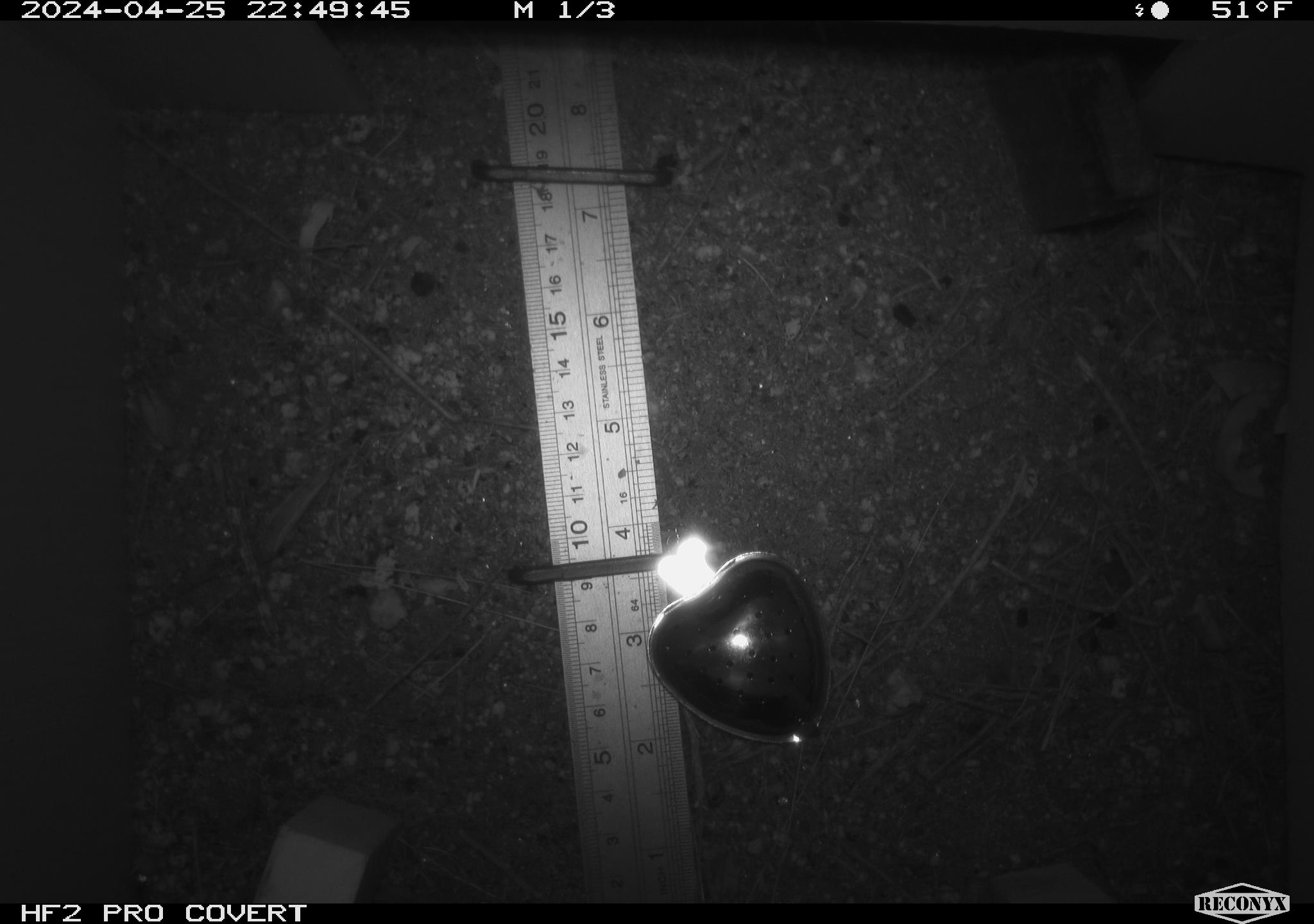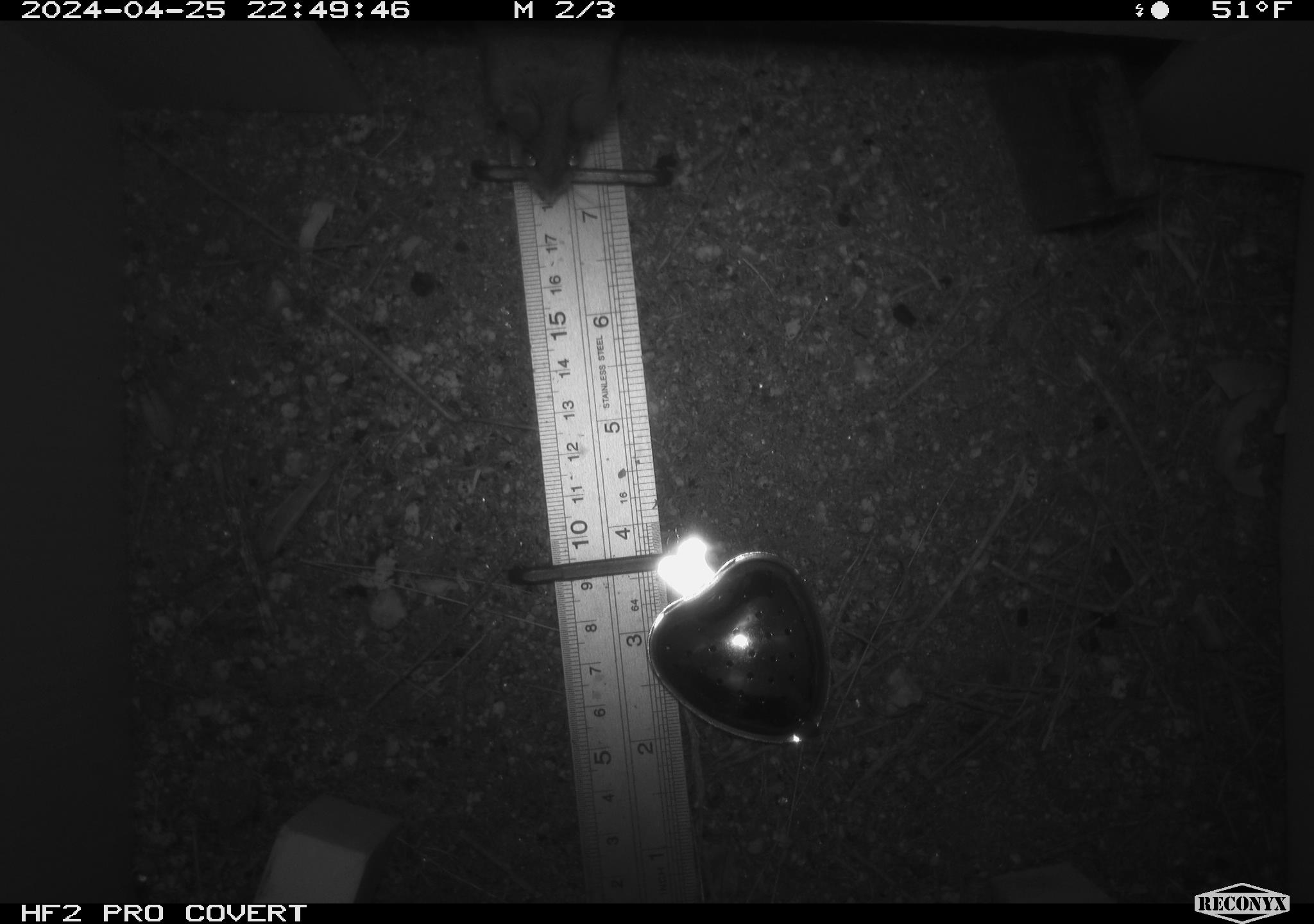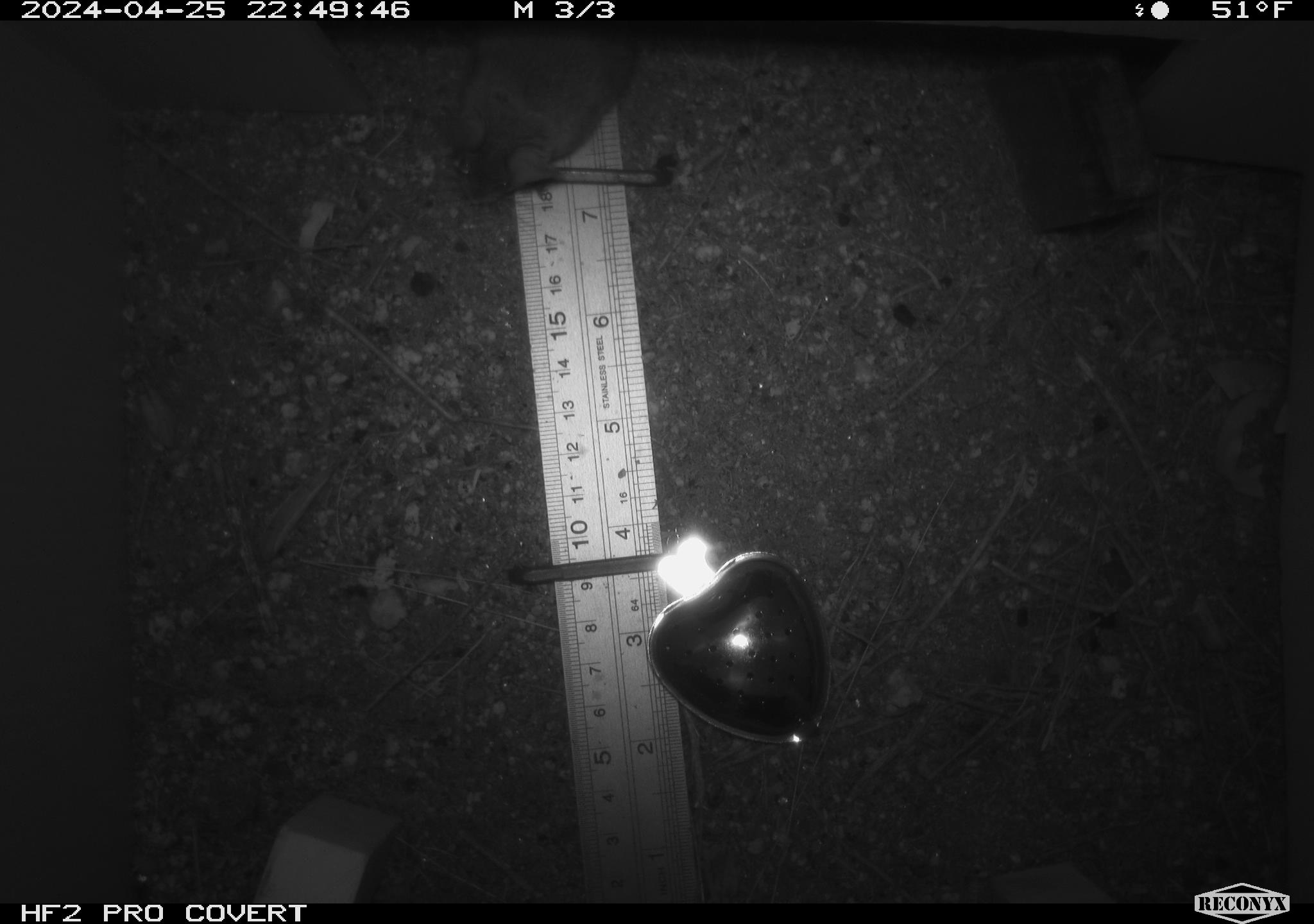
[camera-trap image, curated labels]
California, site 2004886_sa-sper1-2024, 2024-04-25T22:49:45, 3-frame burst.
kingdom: Animalia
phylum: Chordata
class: Mammalia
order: Rodentia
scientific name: Rodentia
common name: mouse species